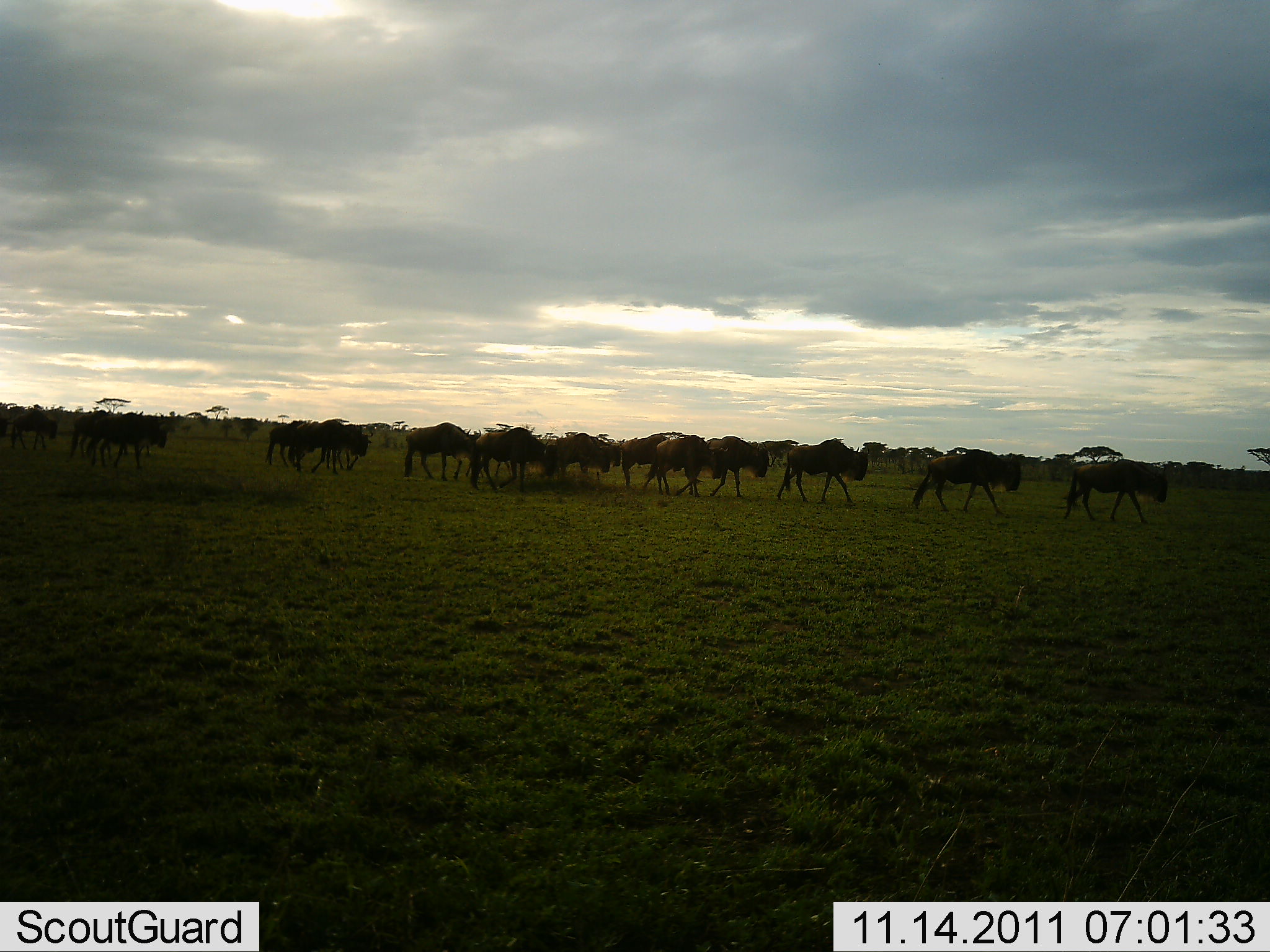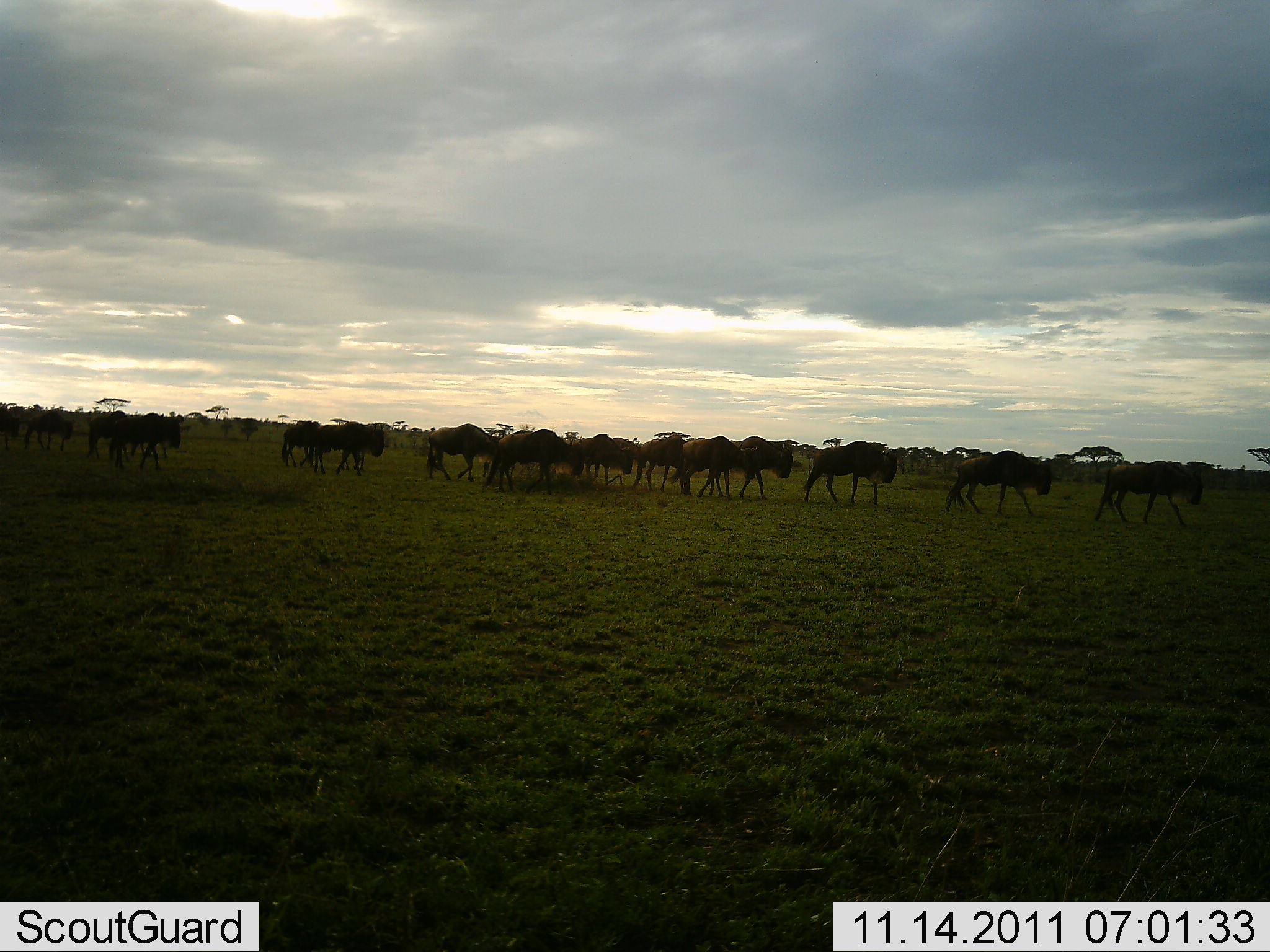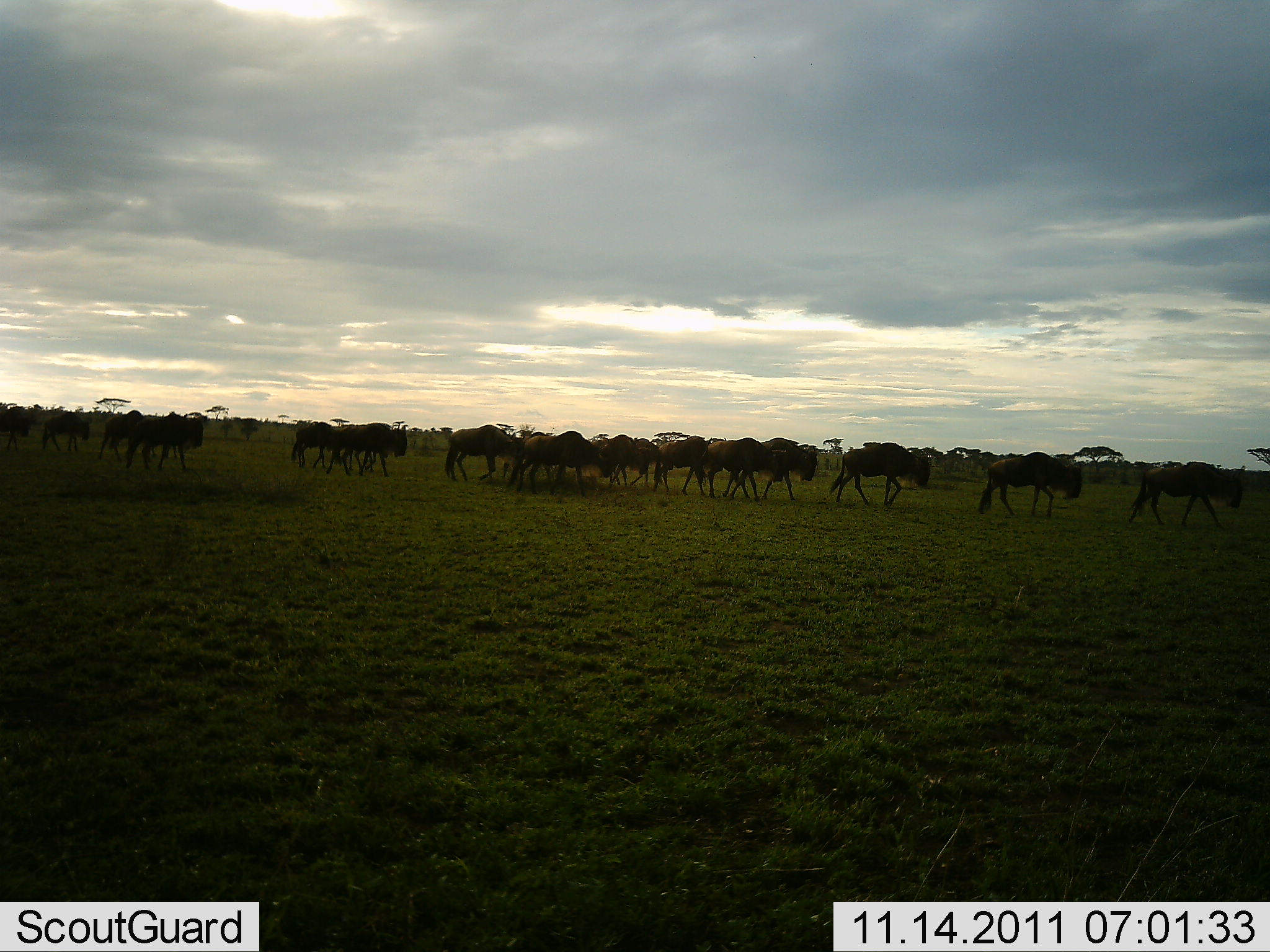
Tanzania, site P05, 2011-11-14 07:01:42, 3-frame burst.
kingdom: Animalia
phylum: Chordata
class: Mammalia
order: Artiodactyla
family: Bovidae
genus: Connochaetes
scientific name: Connochaetes taurinus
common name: blue wildebeest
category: wildebeest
Wildebeest (blue wildebeest) (Connochaetes taurinus), count 11-50. Behavior (volunteer vote fractions): standing 0%, resting 0%, moving 100%, interacting 0%. Young present (vote fraction): 0%. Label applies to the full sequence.